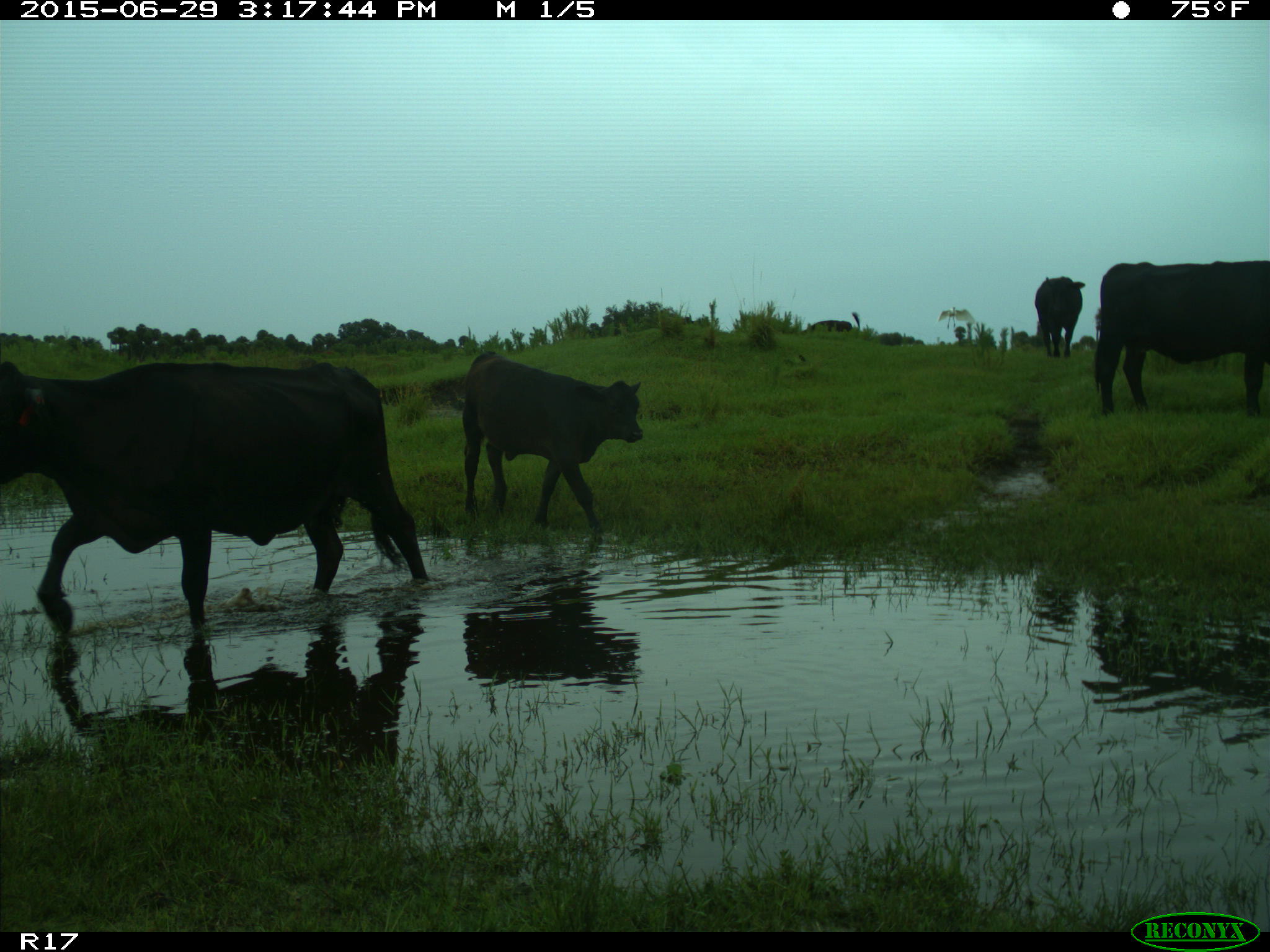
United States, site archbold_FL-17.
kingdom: Animalia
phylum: Chordata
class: Mammalia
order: Artiodactyla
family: Bovidae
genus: Bos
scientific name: Bos taurus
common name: domestic cow